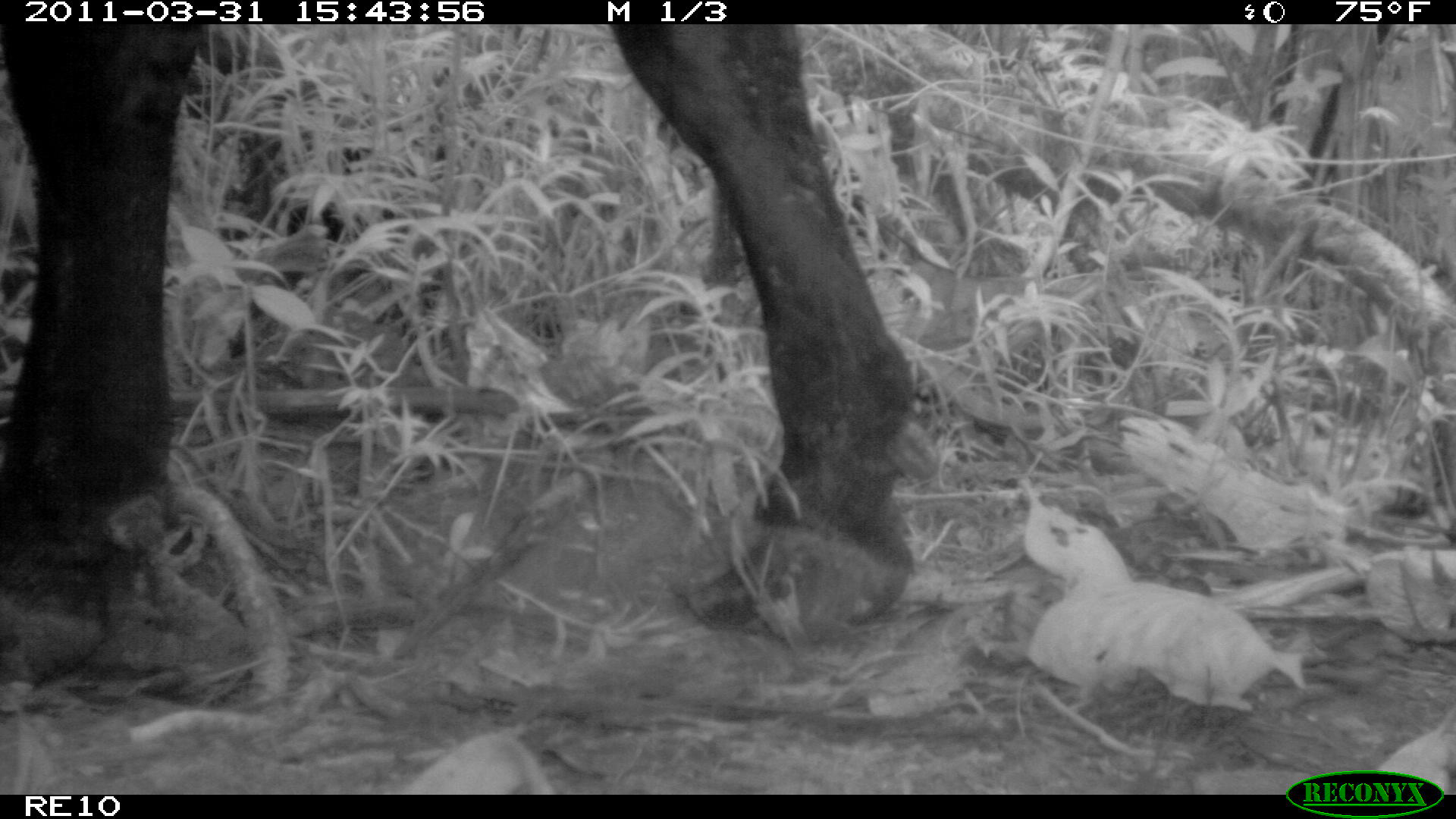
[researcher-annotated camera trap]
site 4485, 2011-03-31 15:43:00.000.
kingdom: Animalia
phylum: Chordata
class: Mammalia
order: Artiodactyla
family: Bovidae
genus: Bos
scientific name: Bos taurus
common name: domestic cattle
Bos taurus (domestic cattle), count 2.